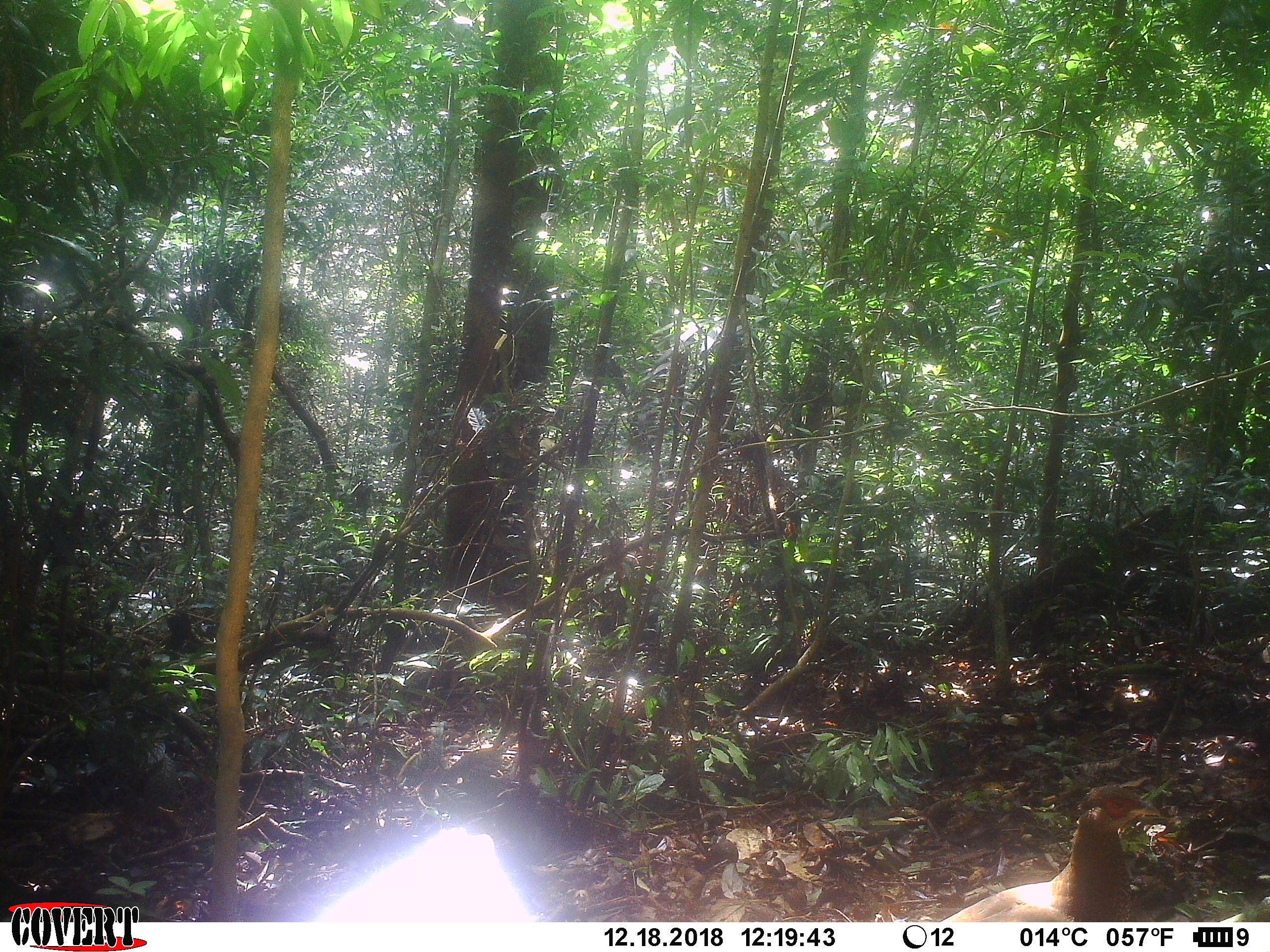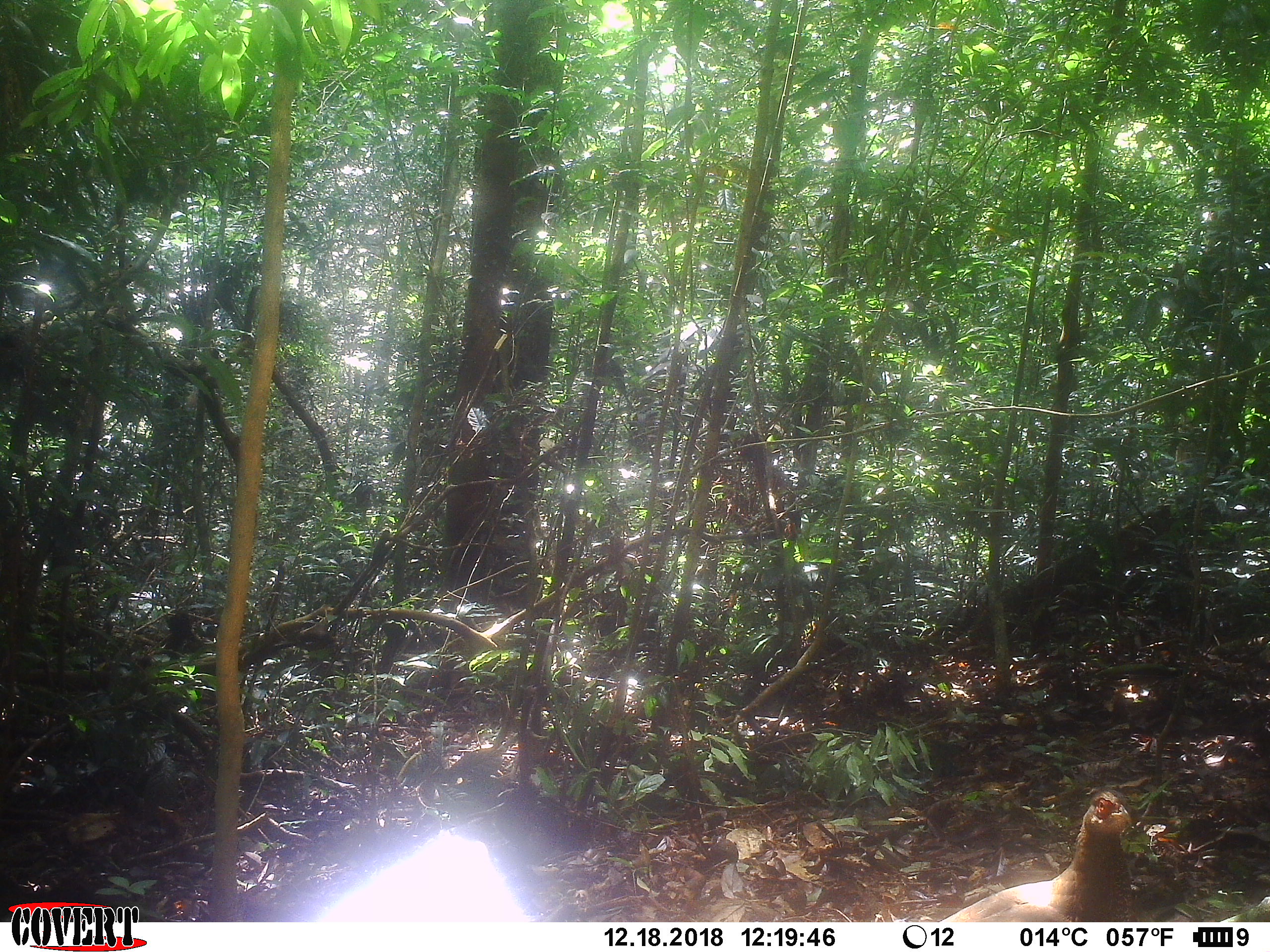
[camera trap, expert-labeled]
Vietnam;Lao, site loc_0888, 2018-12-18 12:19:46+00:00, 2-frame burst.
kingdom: Animalia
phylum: Chordata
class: Aves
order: Galliformes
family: Phasianidae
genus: Lophura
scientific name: Lophura nycthemera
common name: silver pheasant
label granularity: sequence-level